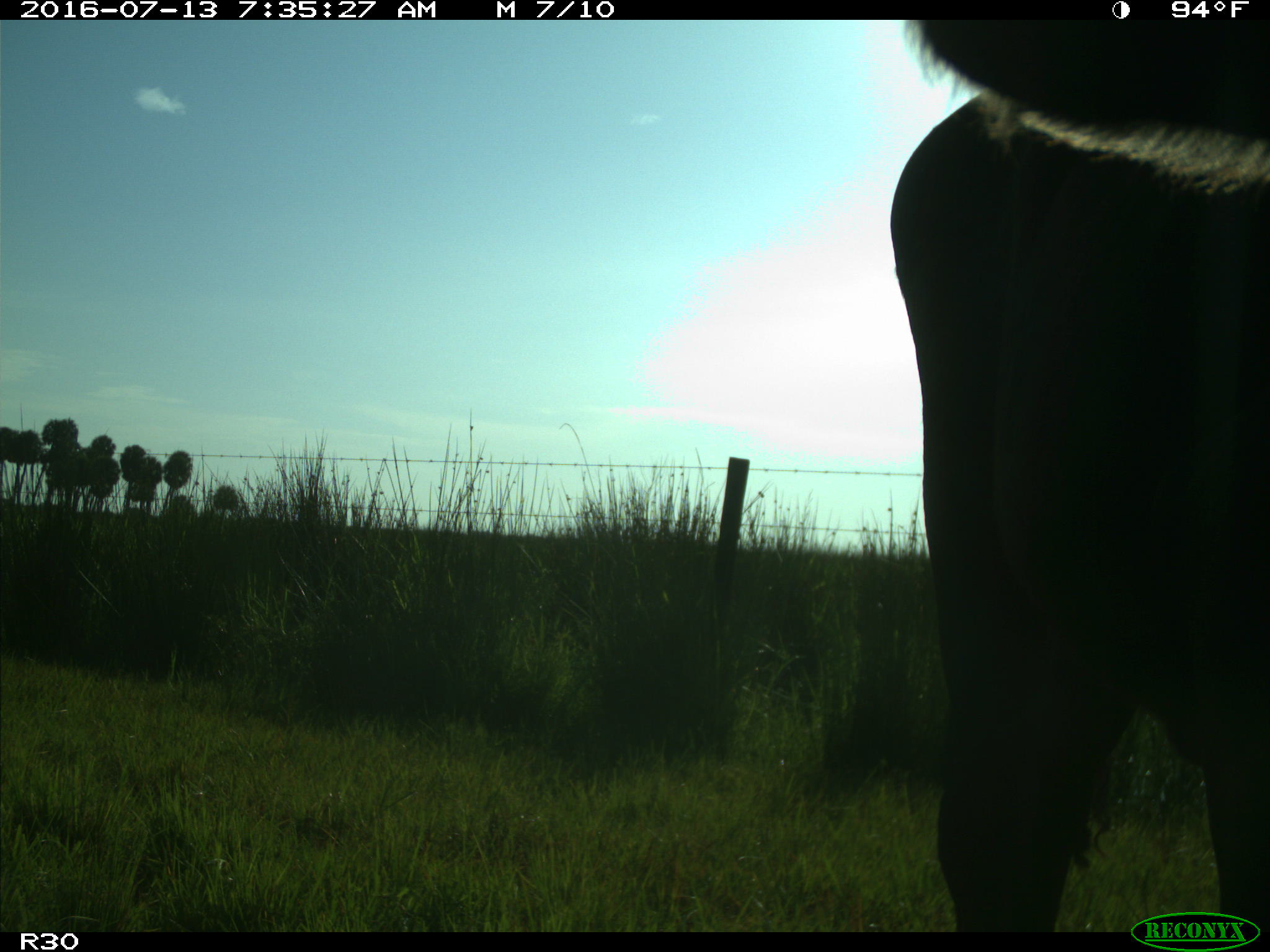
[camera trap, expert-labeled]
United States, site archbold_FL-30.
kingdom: Animalia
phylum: Chordata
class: Mammalia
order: Artiodactyla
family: Bovidae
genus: Bos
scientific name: Bos taurus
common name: domestic cow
Bos taurus (domestic cow).